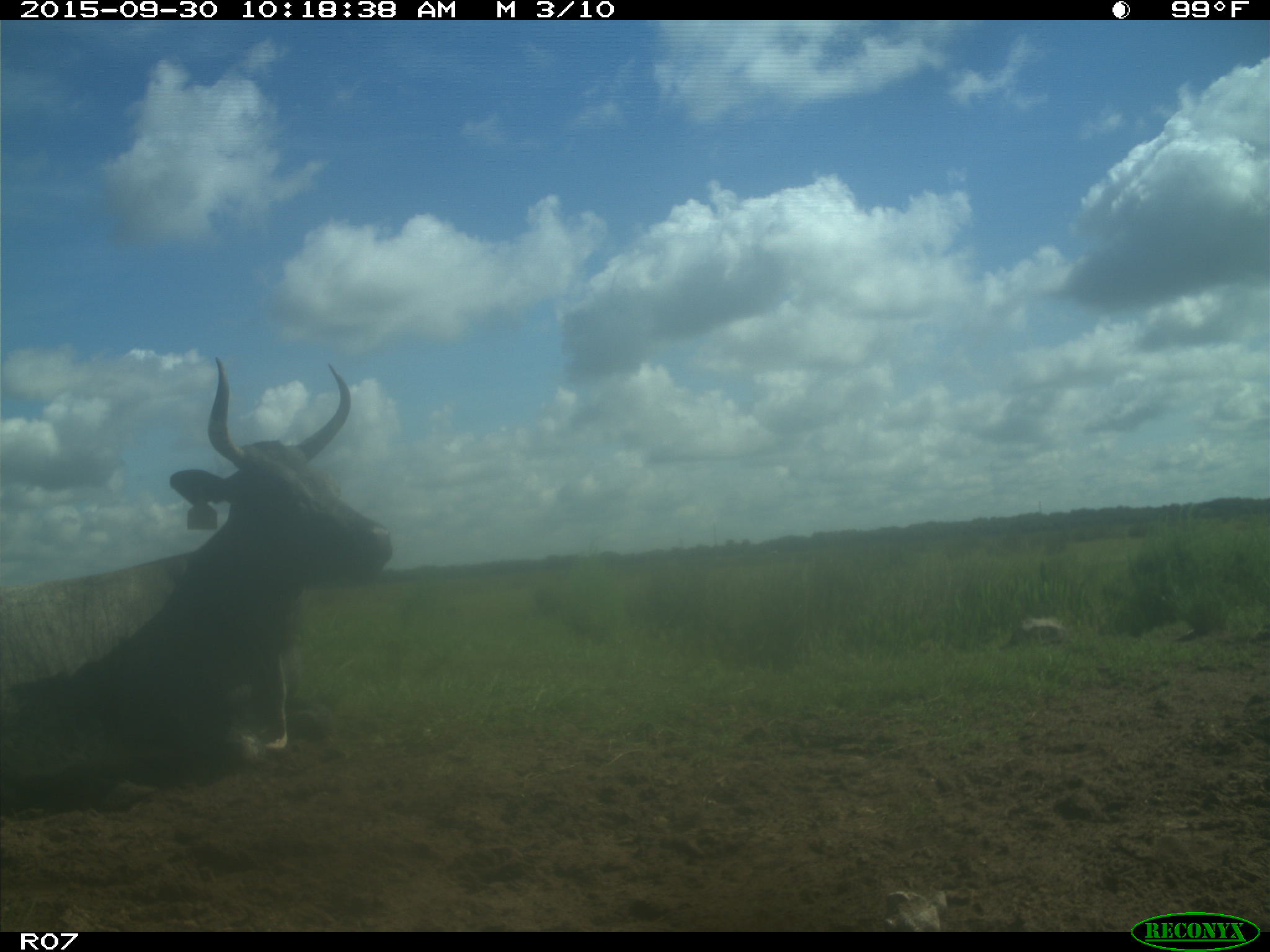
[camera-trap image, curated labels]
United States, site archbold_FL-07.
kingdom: Animalia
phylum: Chordata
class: Mammalia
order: Artiodactyla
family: Bovidae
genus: Bos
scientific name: Bos taurus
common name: domestic cow